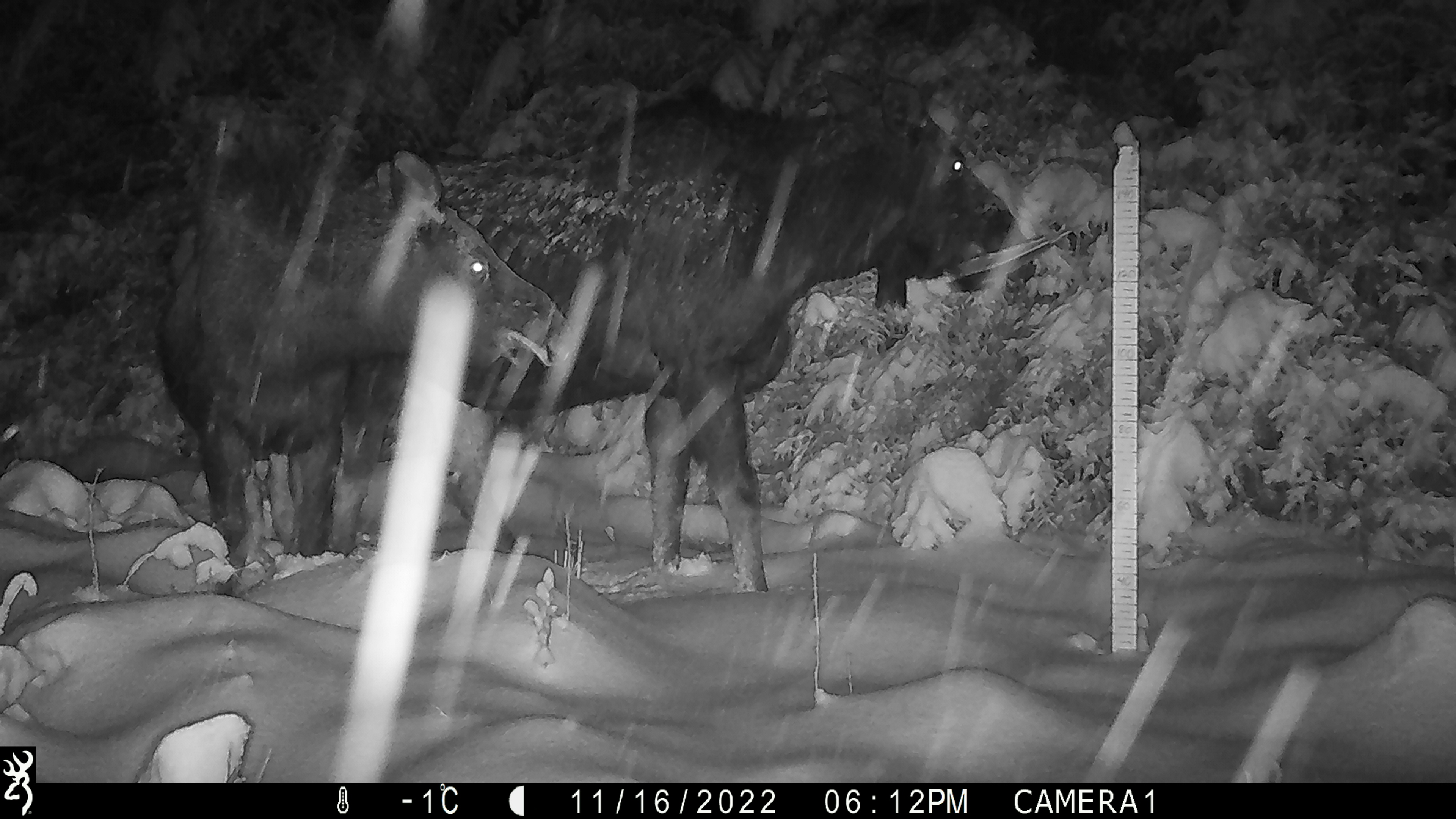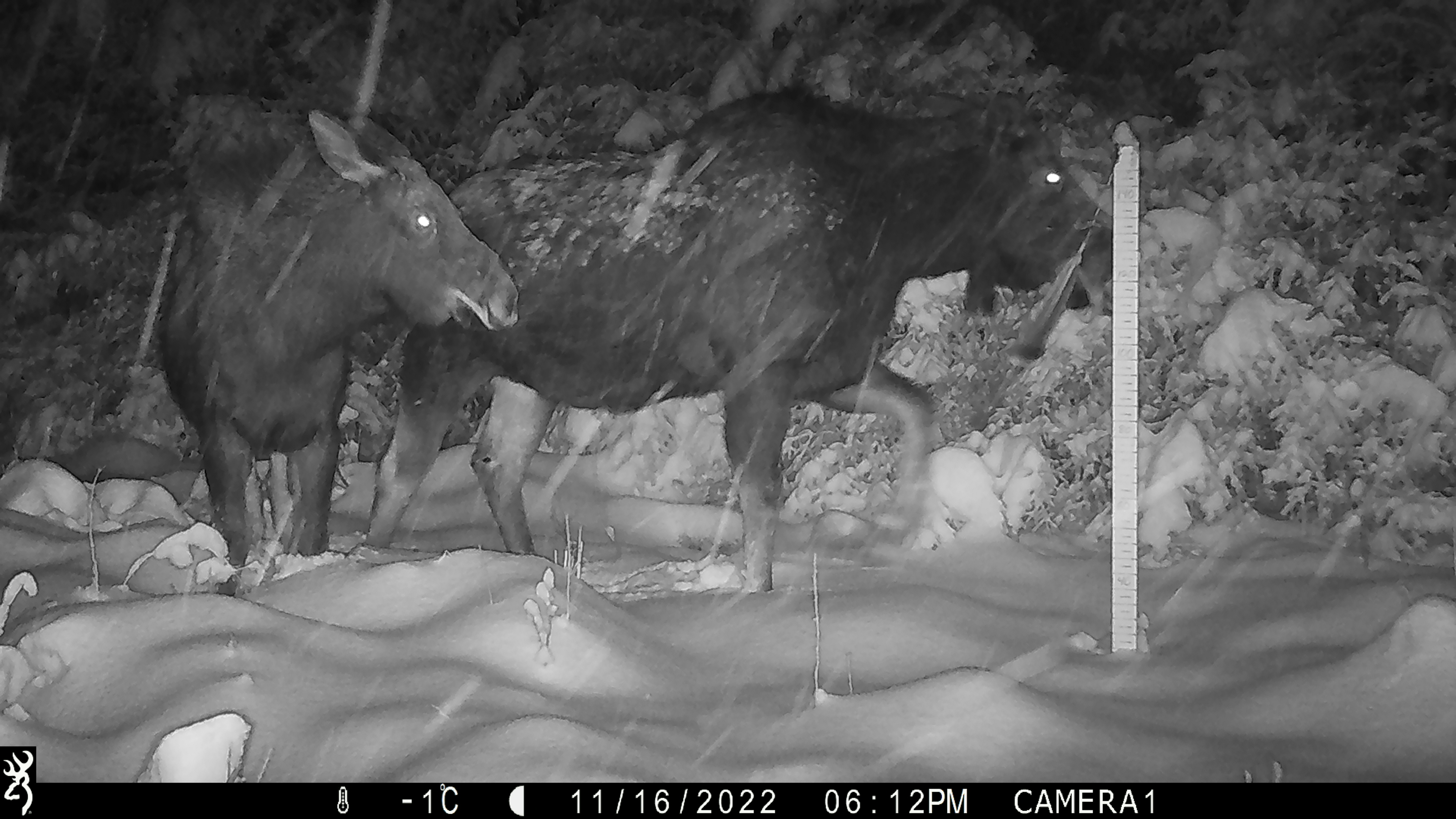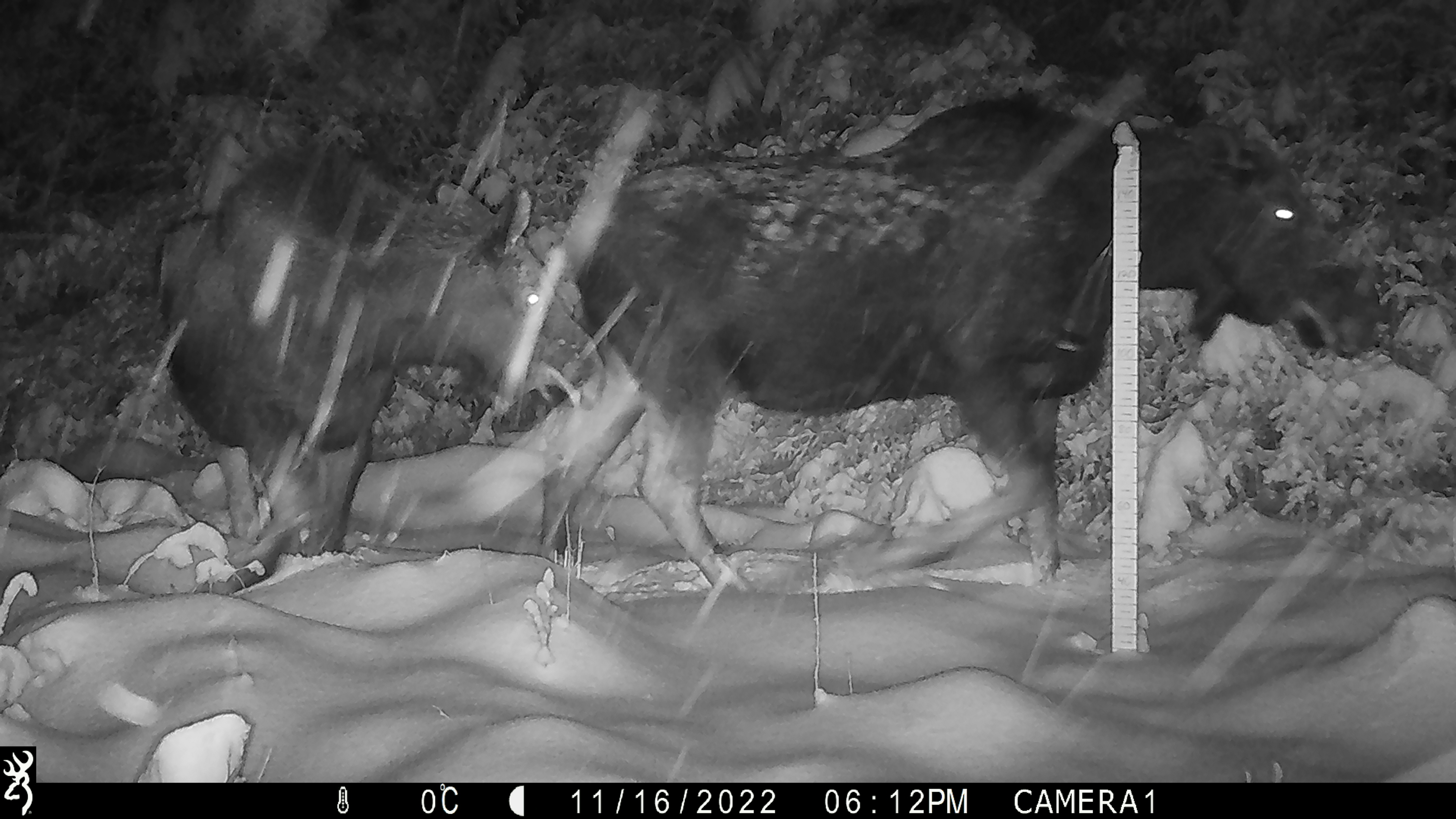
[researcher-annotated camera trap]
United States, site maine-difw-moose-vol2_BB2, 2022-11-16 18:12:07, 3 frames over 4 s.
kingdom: Animalia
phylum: Chordata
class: Mammalia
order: Artiodactyla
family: Cervidae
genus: Alces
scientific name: Alces alces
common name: moose